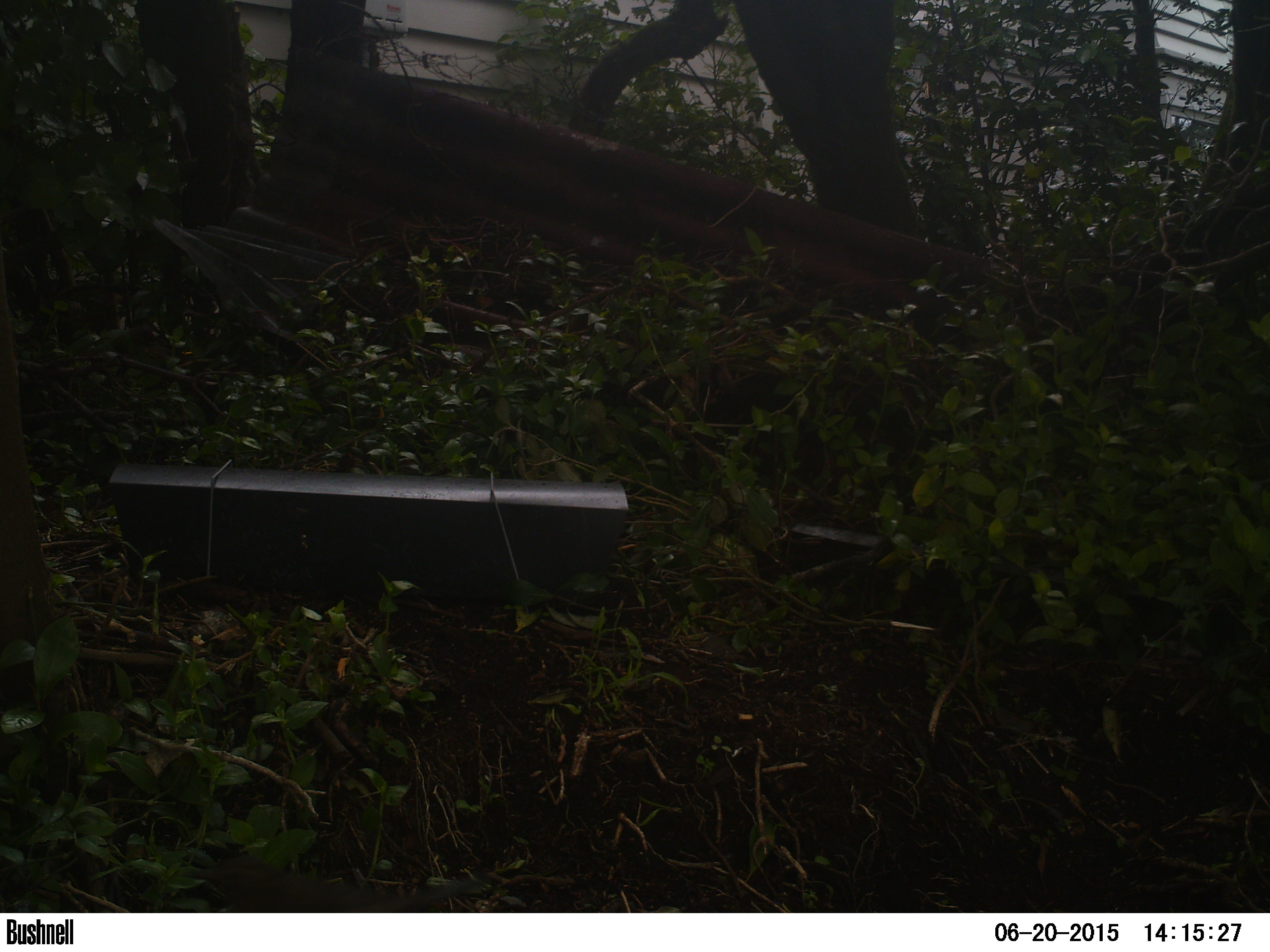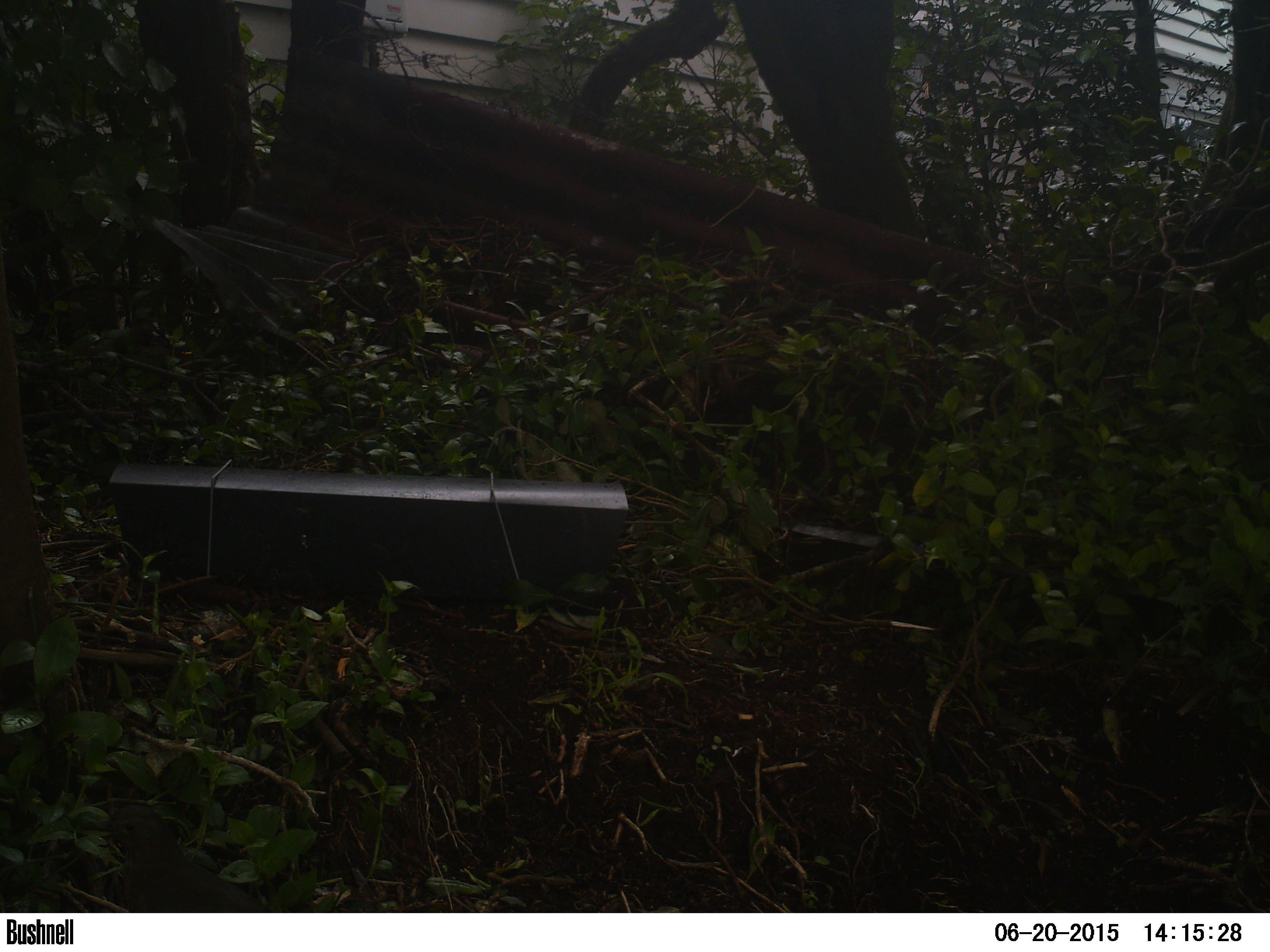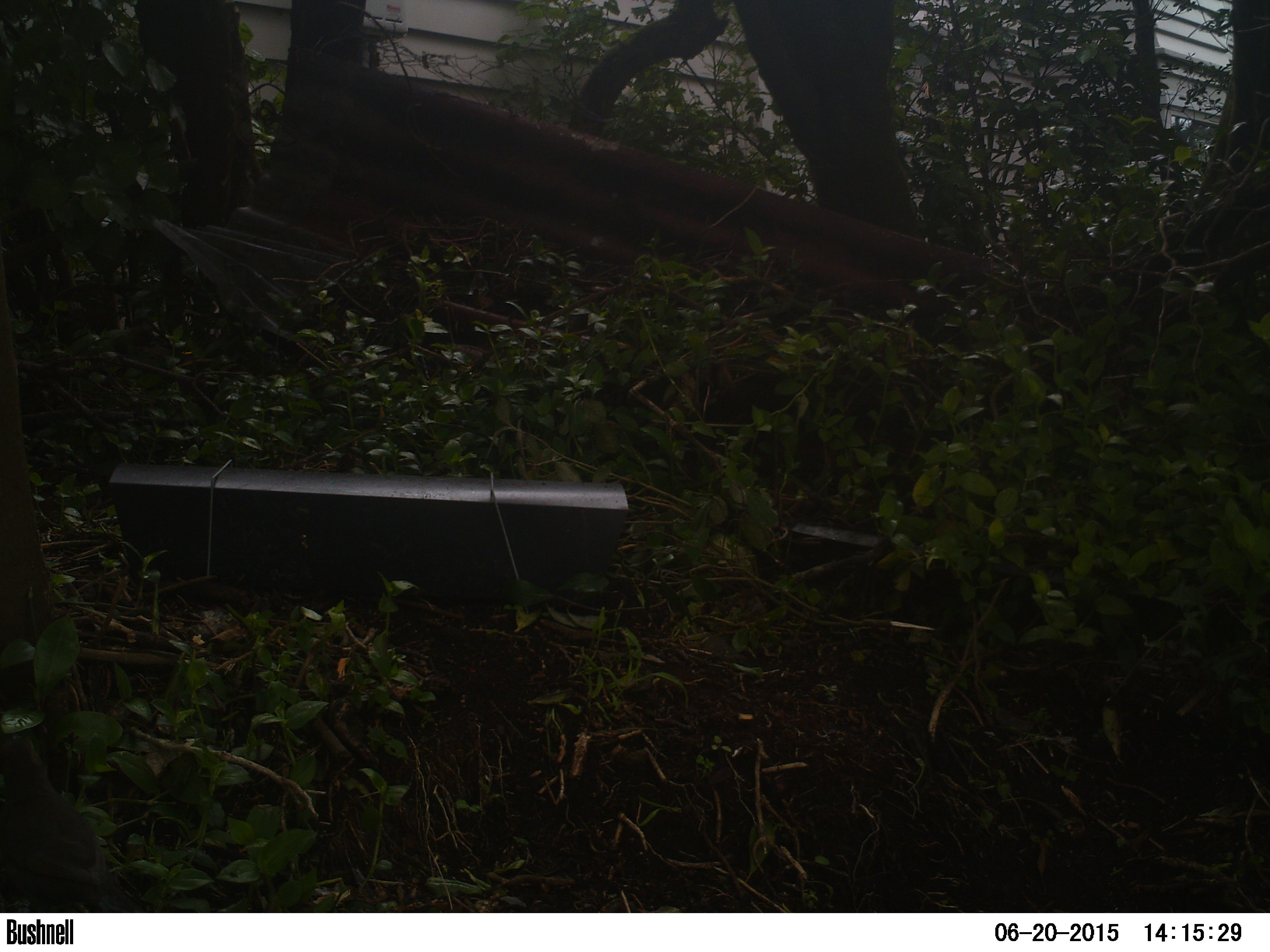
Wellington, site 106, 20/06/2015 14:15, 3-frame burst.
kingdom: Animalia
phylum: Chordata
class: Aves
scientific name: Aves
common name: bird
Bird (Aves).